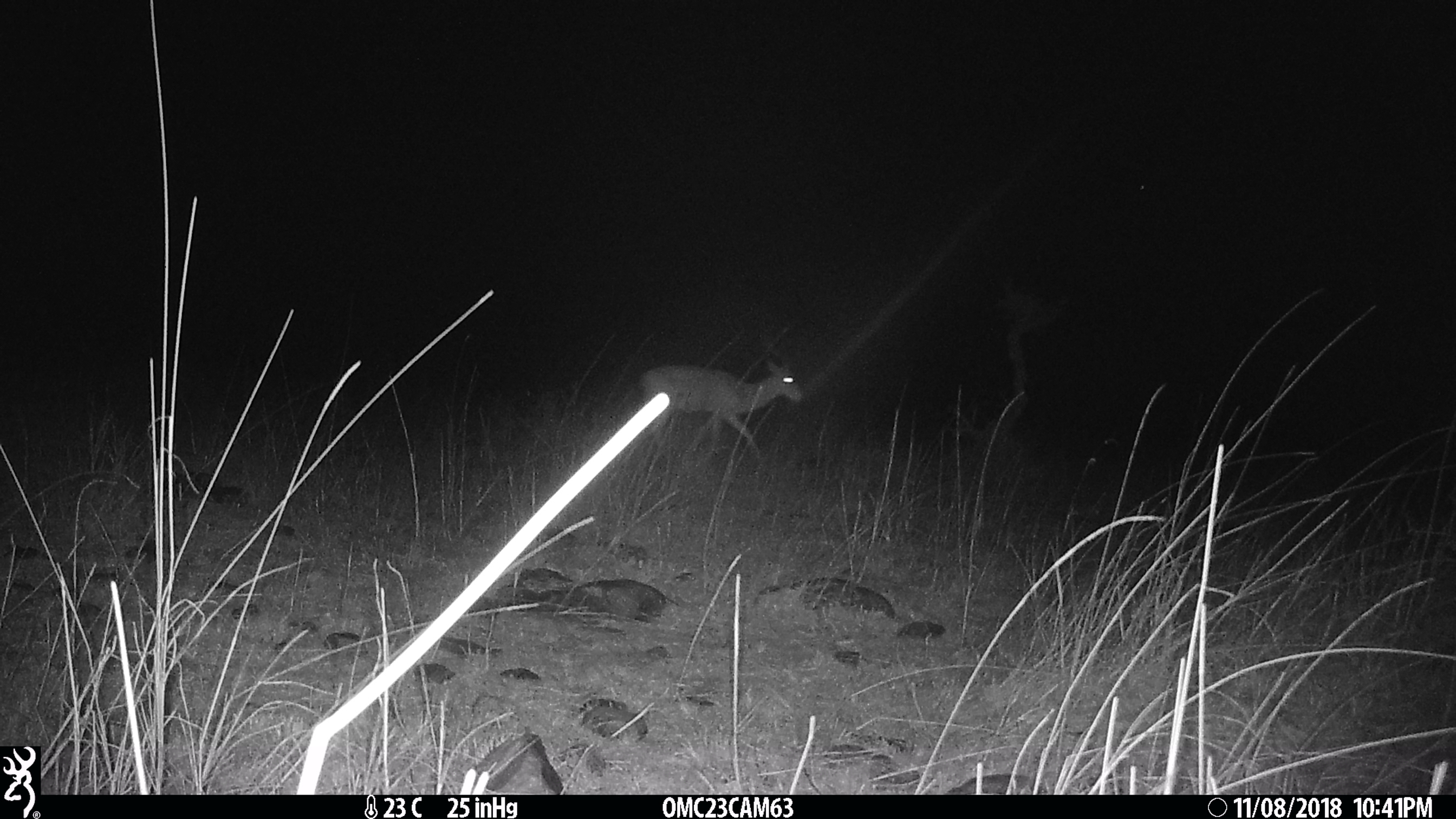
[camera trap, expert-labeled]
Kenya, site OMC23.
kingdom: Animalia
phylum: Chordata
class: Mammalia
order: Artiodactyla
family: Bovidae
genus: Aepyceros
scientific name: Aepyceros melampus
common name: impala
Impala (Aepyceros melampus).